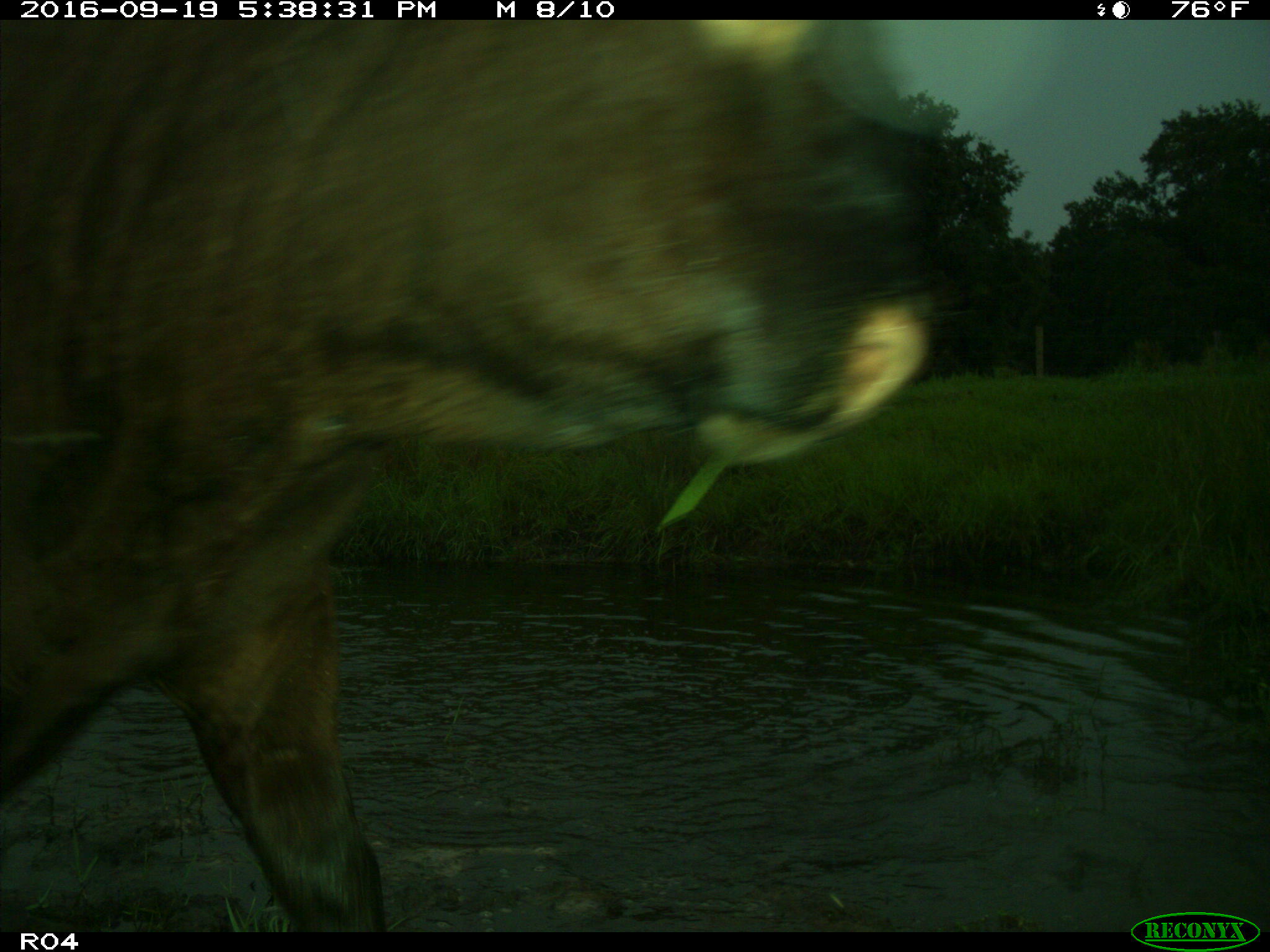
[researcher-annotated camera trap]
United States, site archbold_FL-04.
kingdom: Animalia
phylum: Chordata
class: Mammalia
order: Artiodactyla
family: Bovidae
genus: Bos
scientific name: Bos taurus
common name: domestic cow